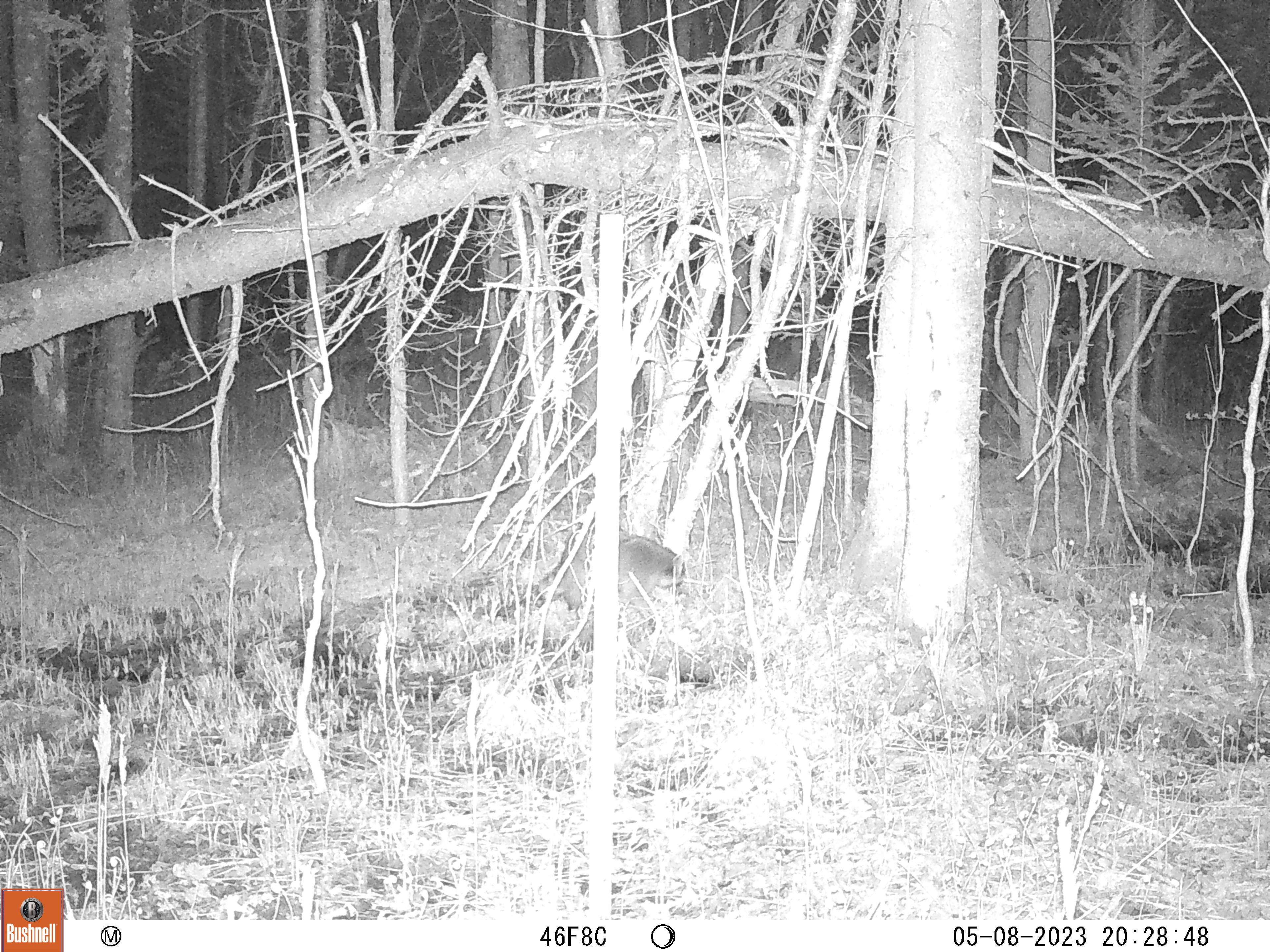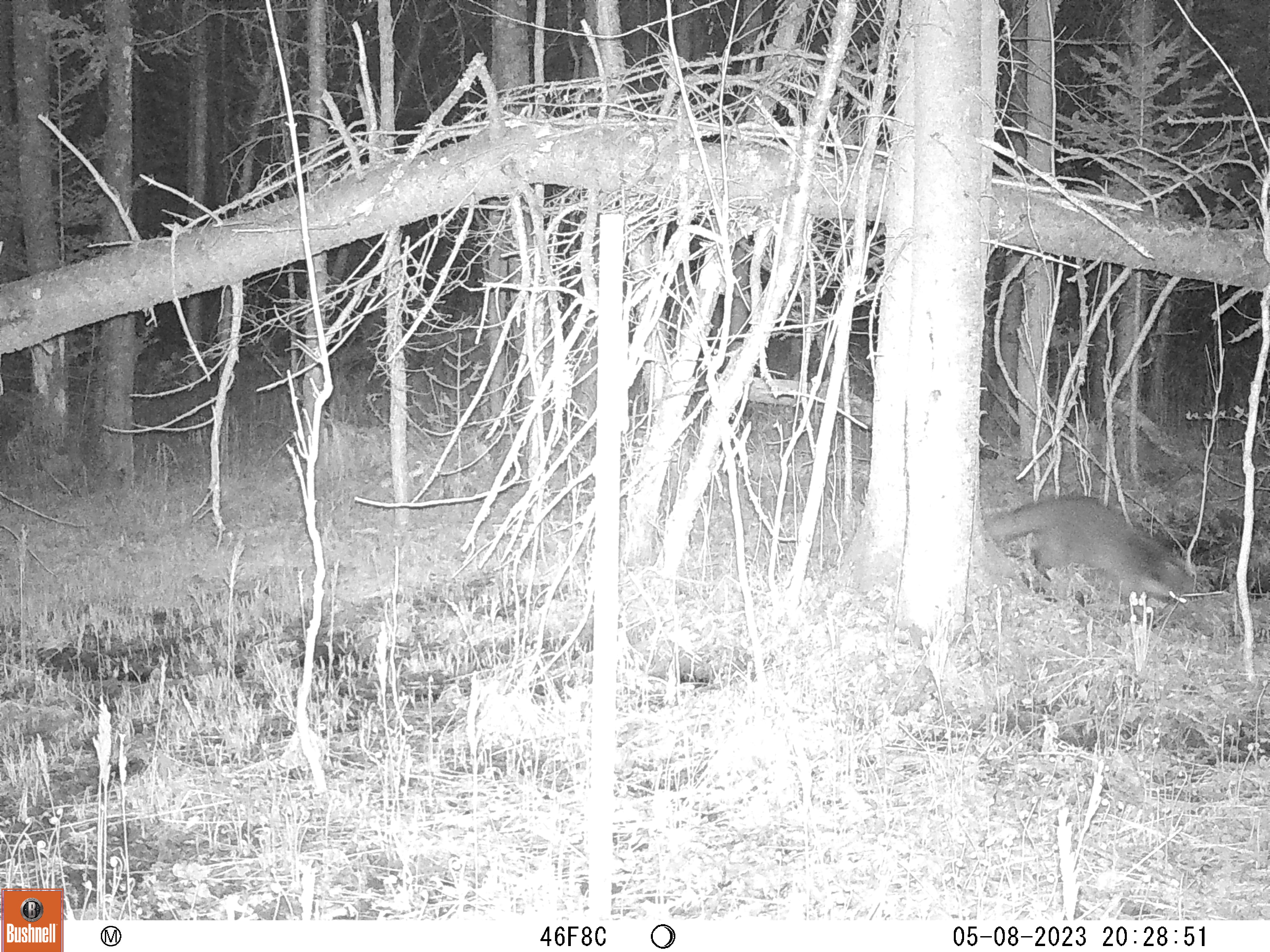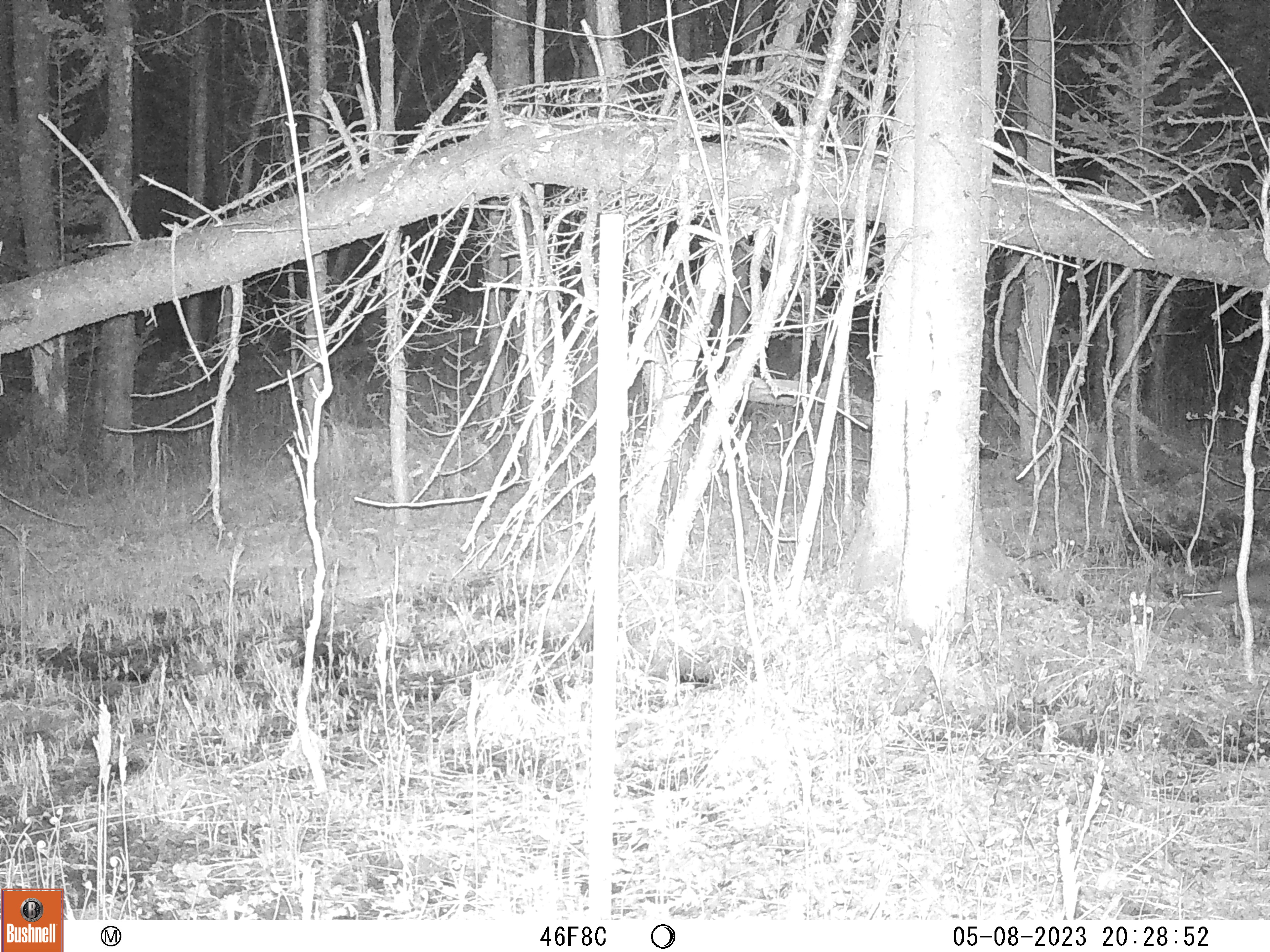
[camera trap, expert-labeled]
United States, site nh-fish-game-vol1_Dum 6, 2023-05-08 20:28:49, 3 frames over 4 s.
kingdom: Animalia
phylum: Chordata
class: Mammalia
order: Carnivora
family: Procyonidae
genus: Procyon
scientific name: Procyon lotor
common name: raccoon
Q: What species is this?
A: Raccoon (Procyon lotor).